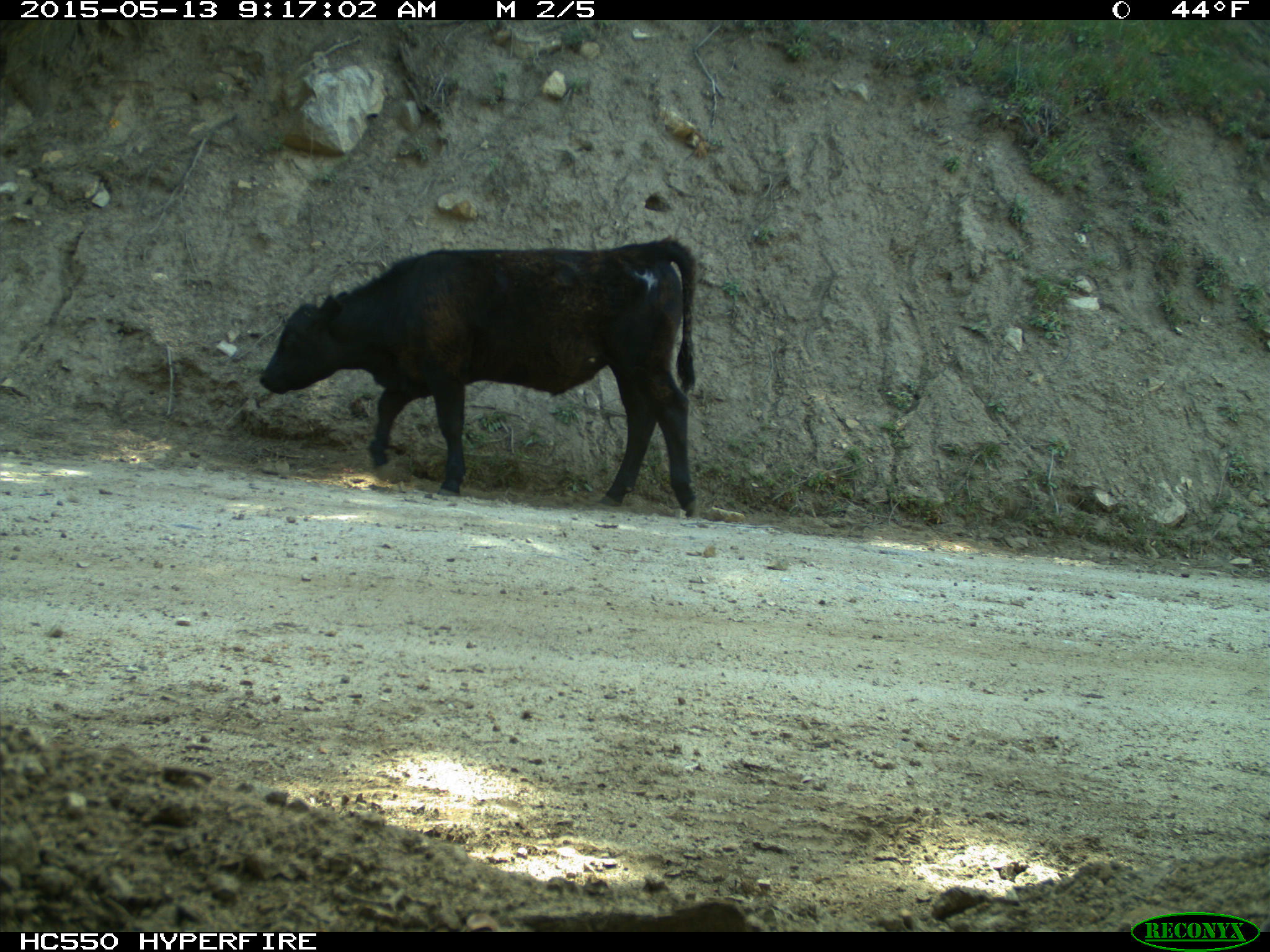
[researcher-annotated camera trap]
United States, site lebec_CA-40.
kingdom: Animalia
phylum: Chordata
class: Mammalia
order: Artiodactyla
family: Bovidae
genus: Bos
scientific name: Bos taurus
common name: domestic cow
Bos taurus (domestic cow).